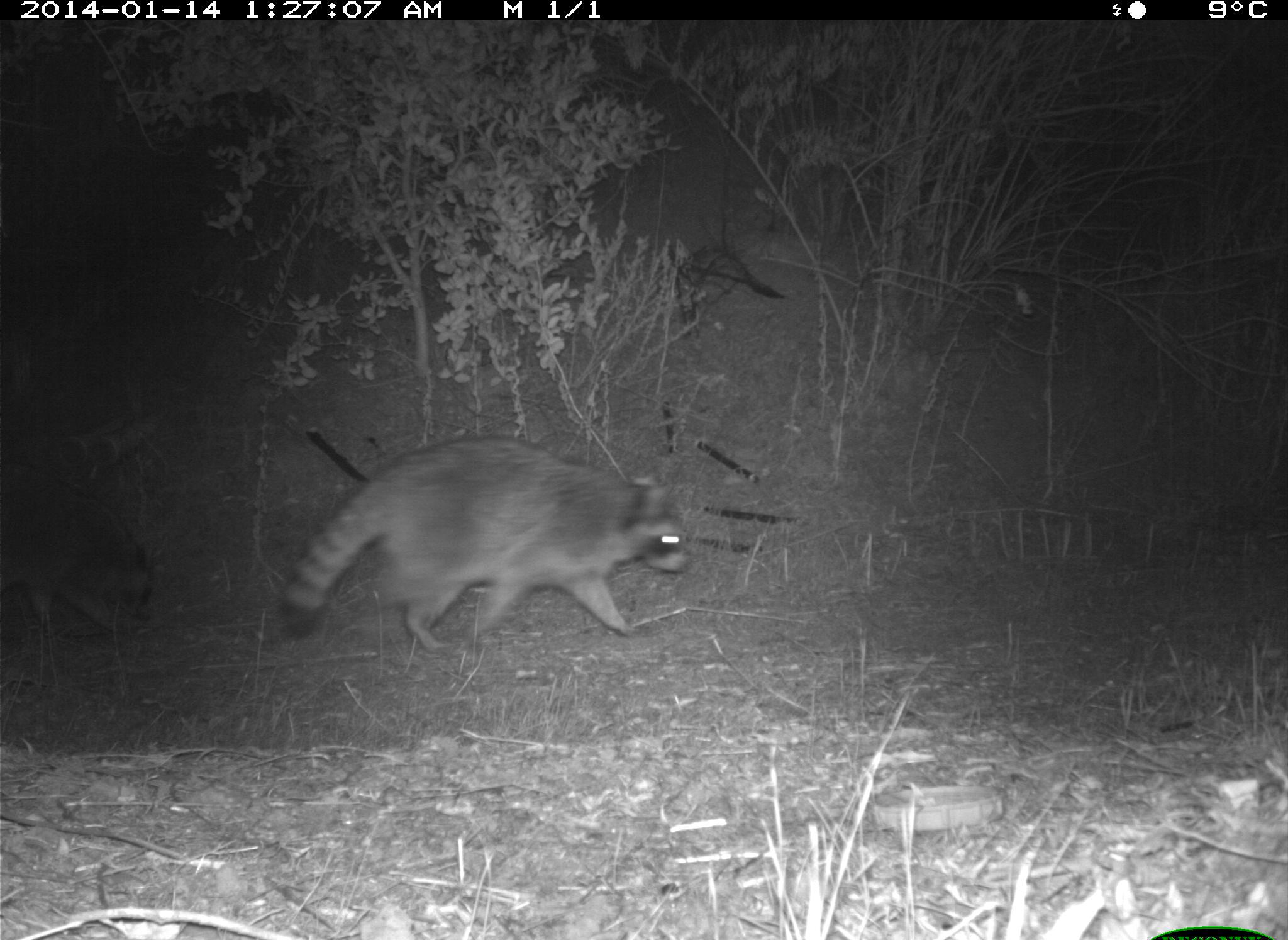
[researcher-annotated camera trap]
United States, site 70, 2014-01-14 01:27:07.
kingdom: Animalia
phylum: Chordata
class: Mammalia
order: Carnivora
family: Procyonidae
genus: Procyon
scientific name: Procyon lotor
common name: raccoon